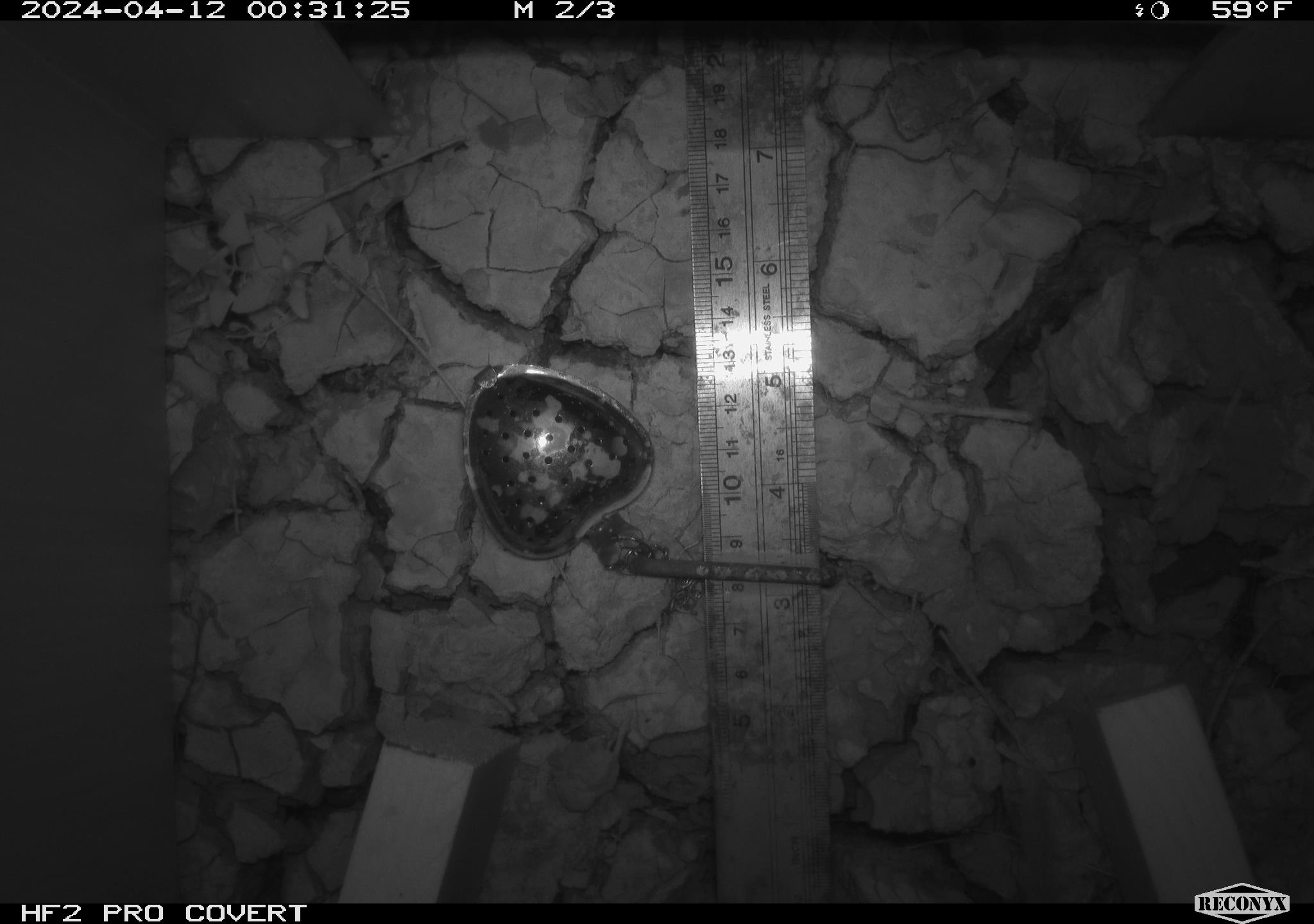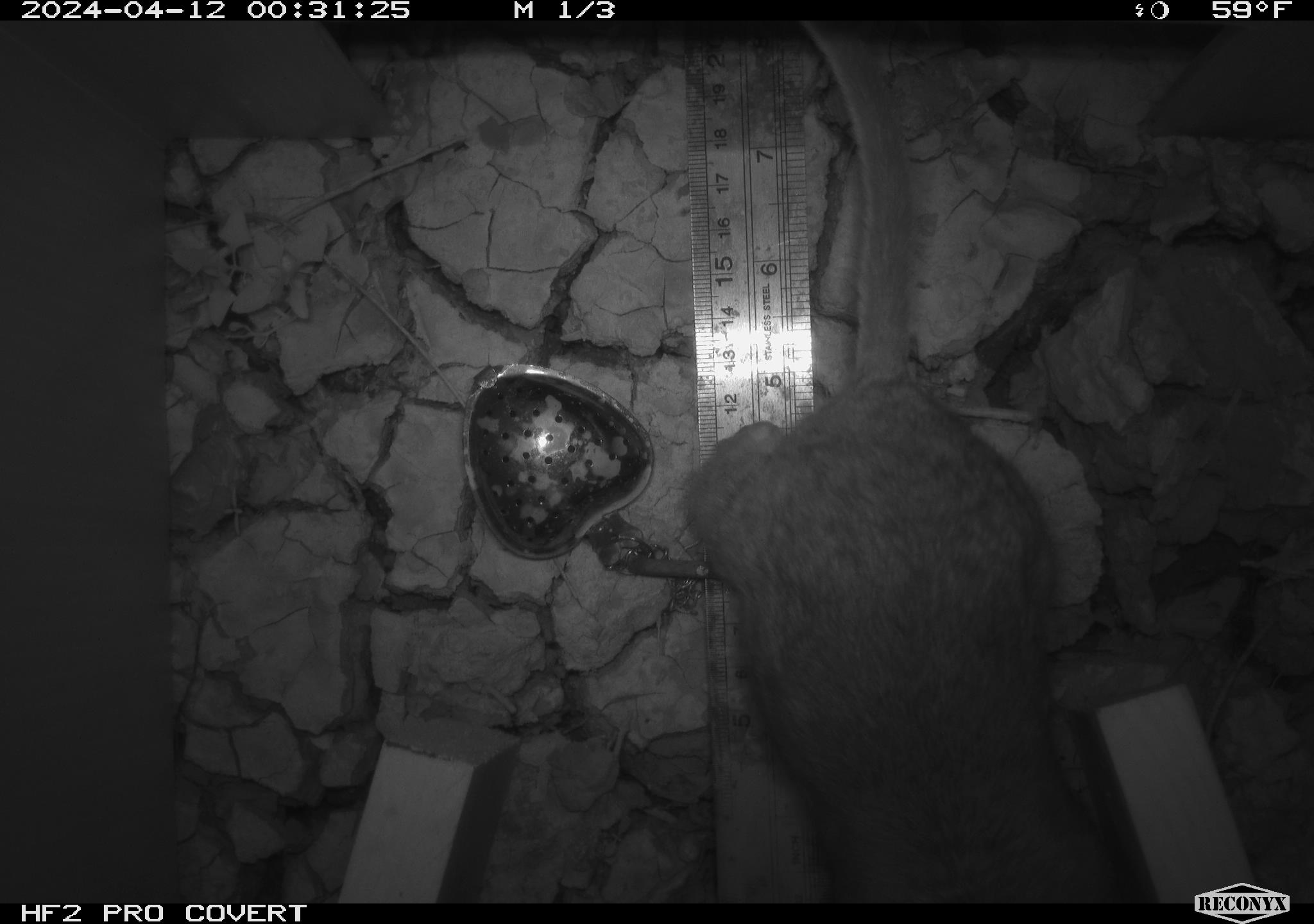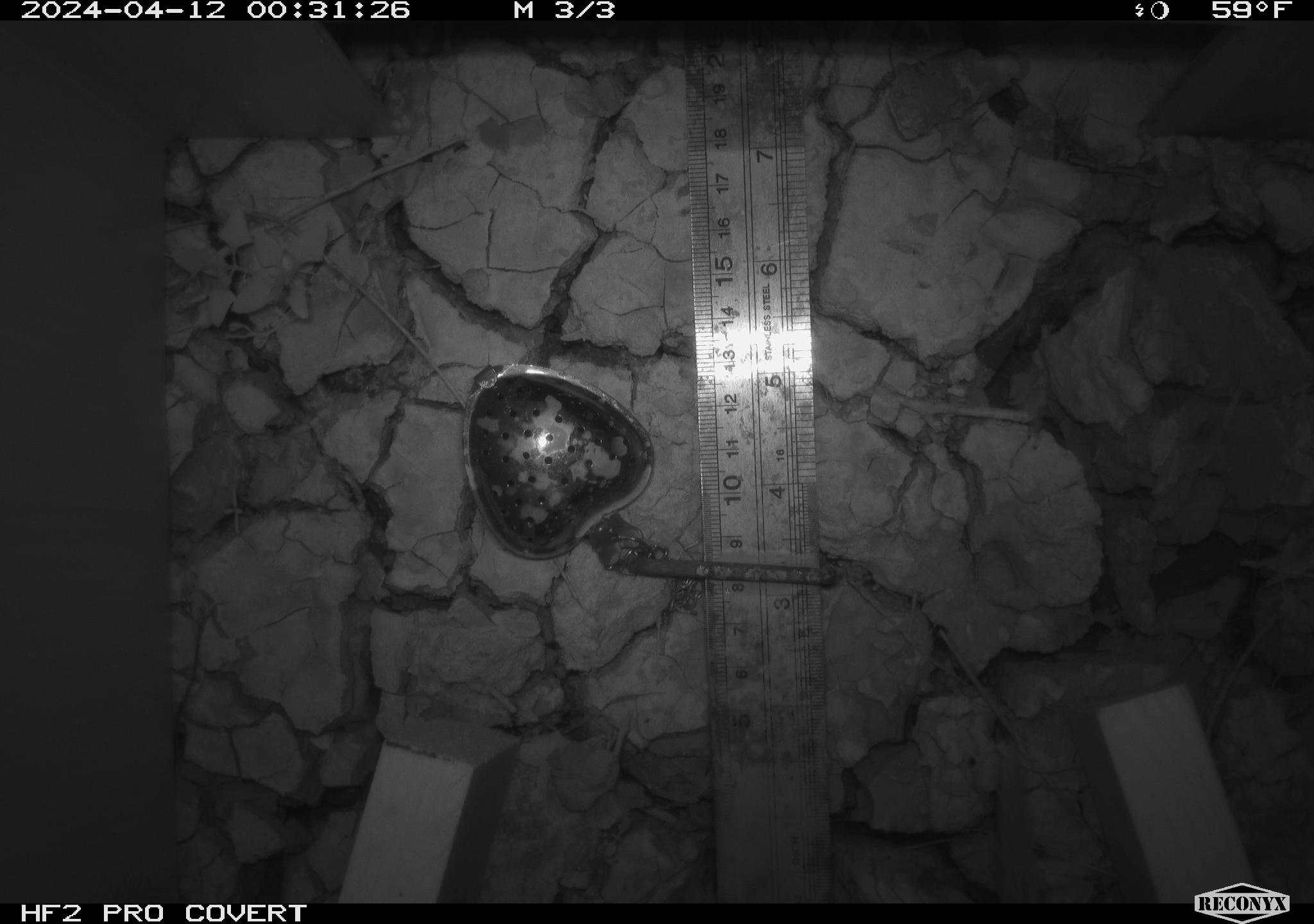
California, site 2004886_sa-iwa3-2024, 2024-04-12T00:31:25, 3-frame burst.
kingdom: Animalia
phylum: Chordata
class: Mammalia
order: Rodentia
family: Cricetidae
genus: Neotoma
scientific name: Neotoma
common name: pack rat or woodrat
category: neotoma species